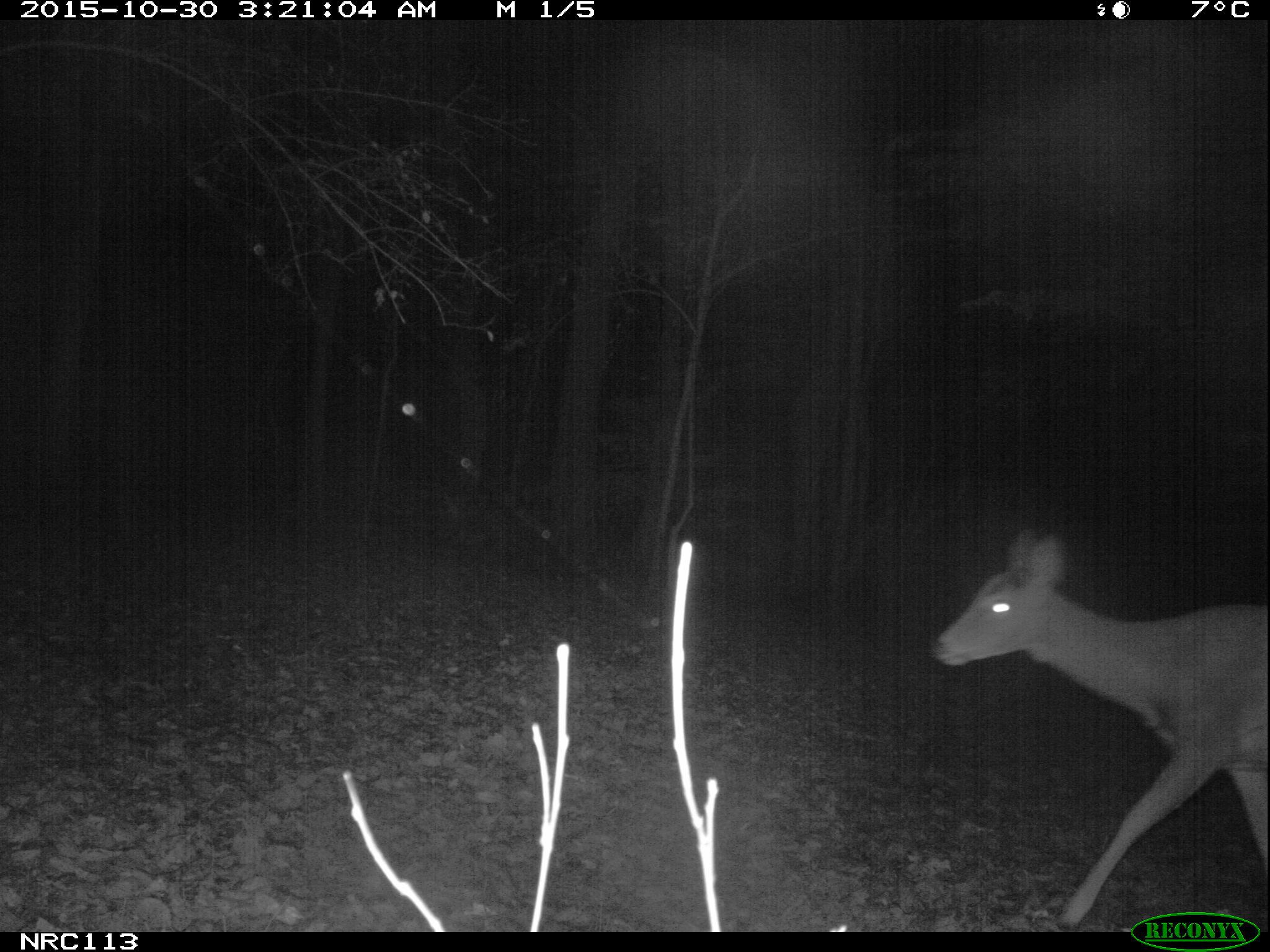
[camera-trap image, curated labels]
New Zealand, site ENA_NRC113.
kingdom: Animalia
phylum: Chordata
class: Mammalia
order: Artiodactyla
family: Cervidae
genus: Odocoileus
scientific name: Odocoileus virginianus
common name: white-tailed deer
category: white tailed deer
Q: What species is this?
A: White tailed deer (white-tailed deer) (Odocoileus virginianus).